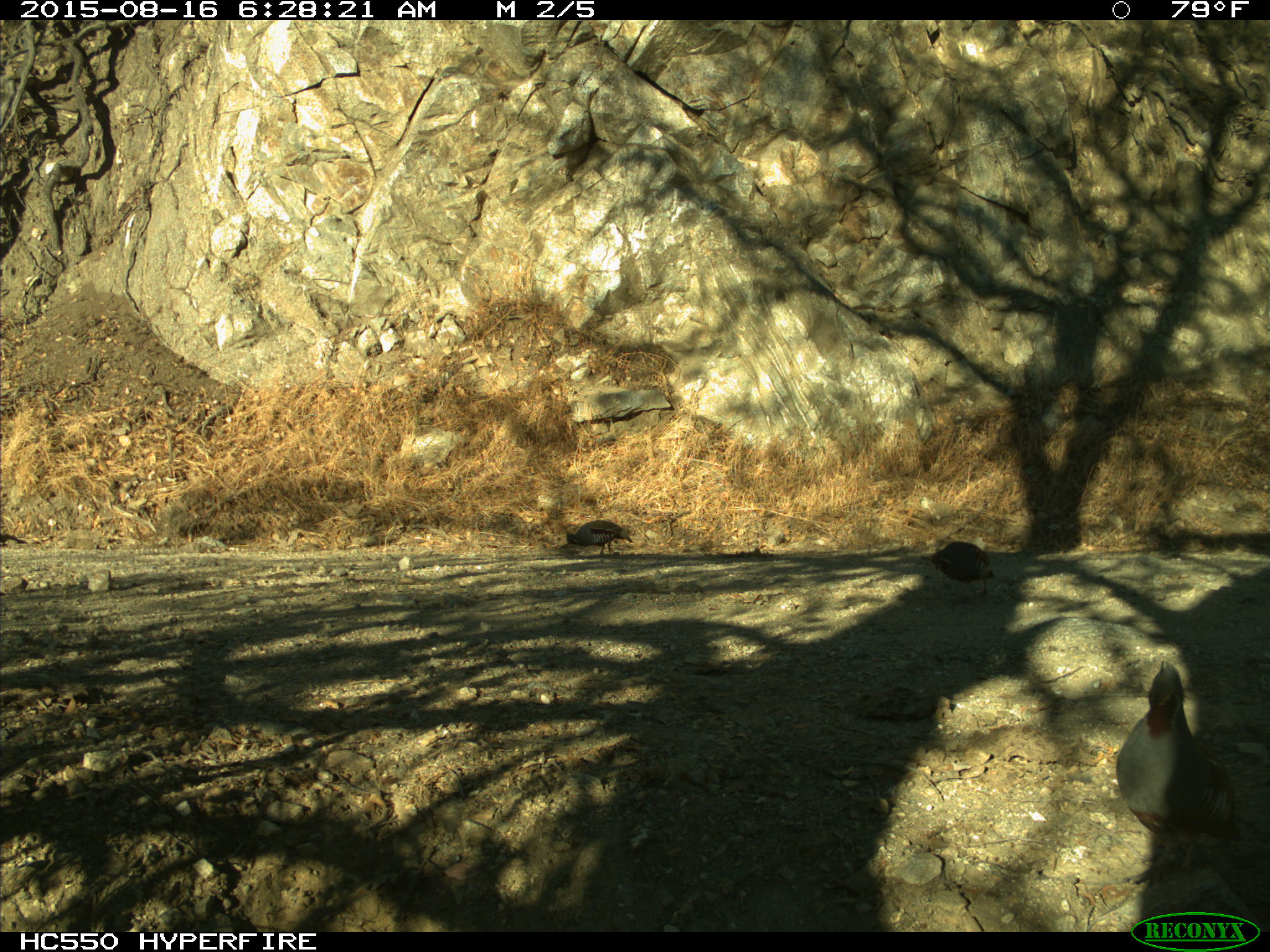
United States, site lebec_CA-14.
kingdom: Animalia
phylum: Chordata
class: Aves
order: Galliformes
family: Odontophoridae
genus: Callipepla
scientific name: Callipepla californica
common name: california quail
Callipepla californica (california quail).